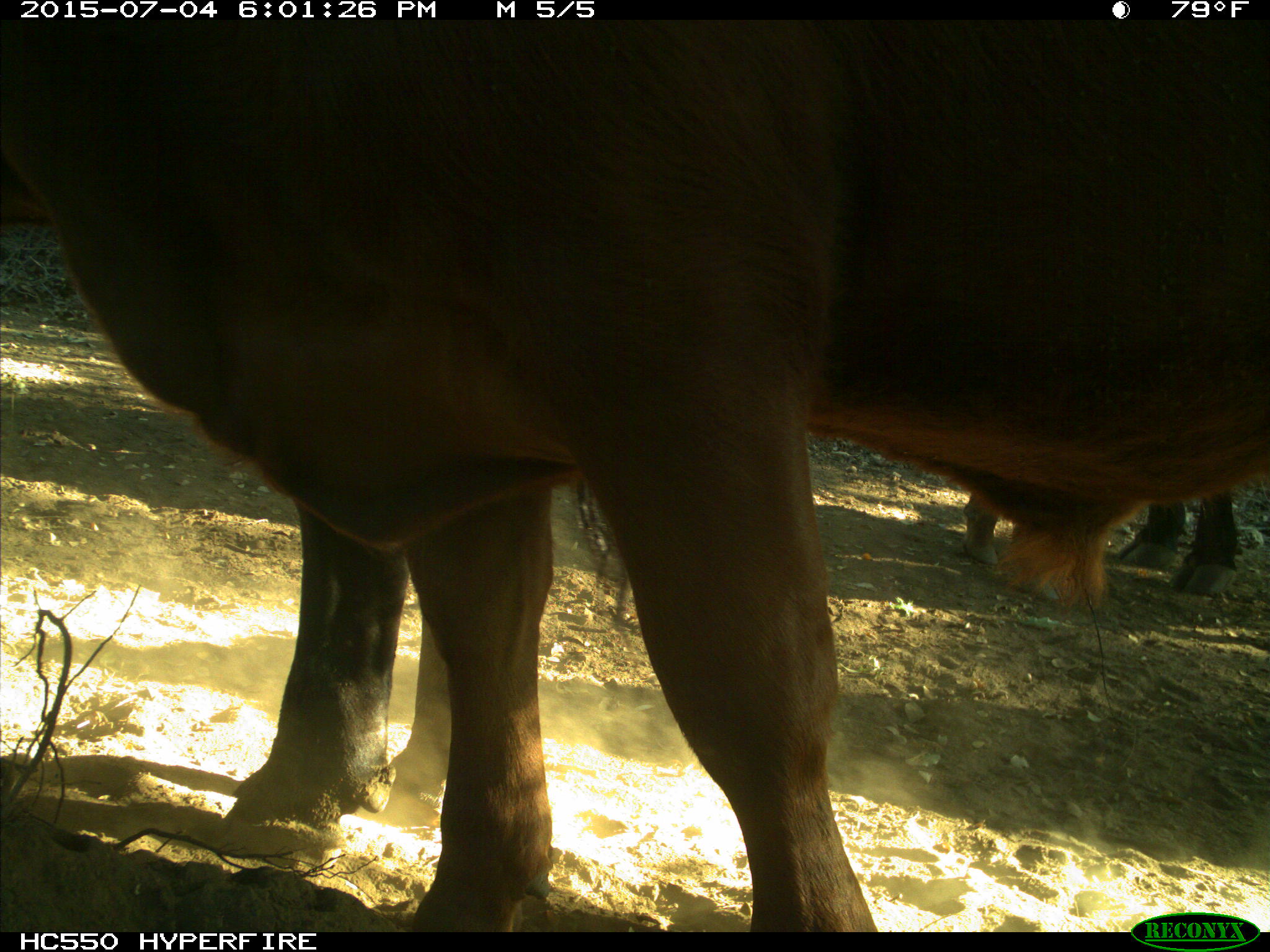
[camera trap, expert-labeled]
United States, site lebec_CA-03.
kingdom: Animalia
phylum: Chordata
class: Mammalia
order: Artiodactyla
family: Bovidae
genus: Bos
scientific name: Bos taurus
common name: domestic cow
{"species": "Bos taurus (domestic cow)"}